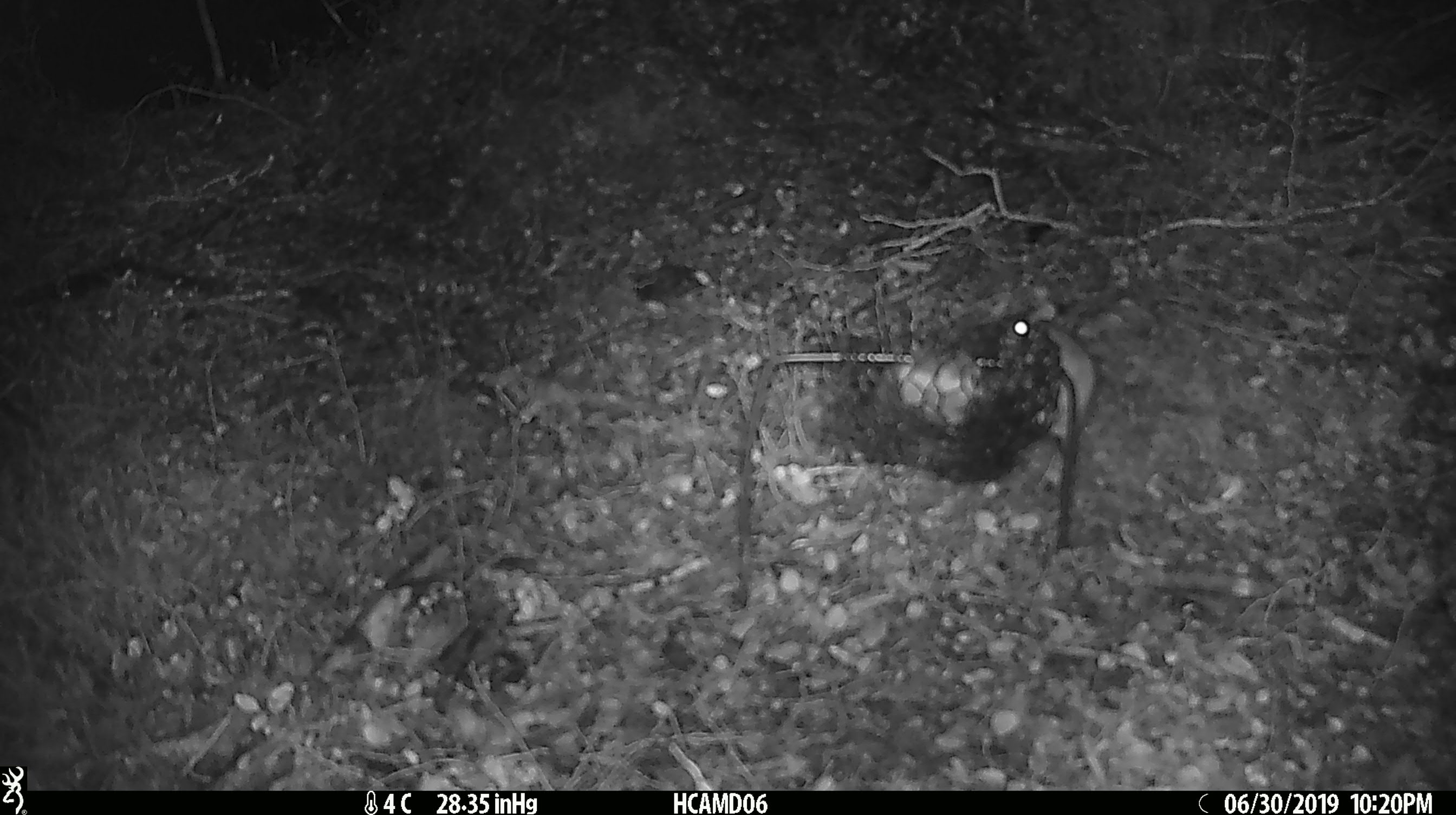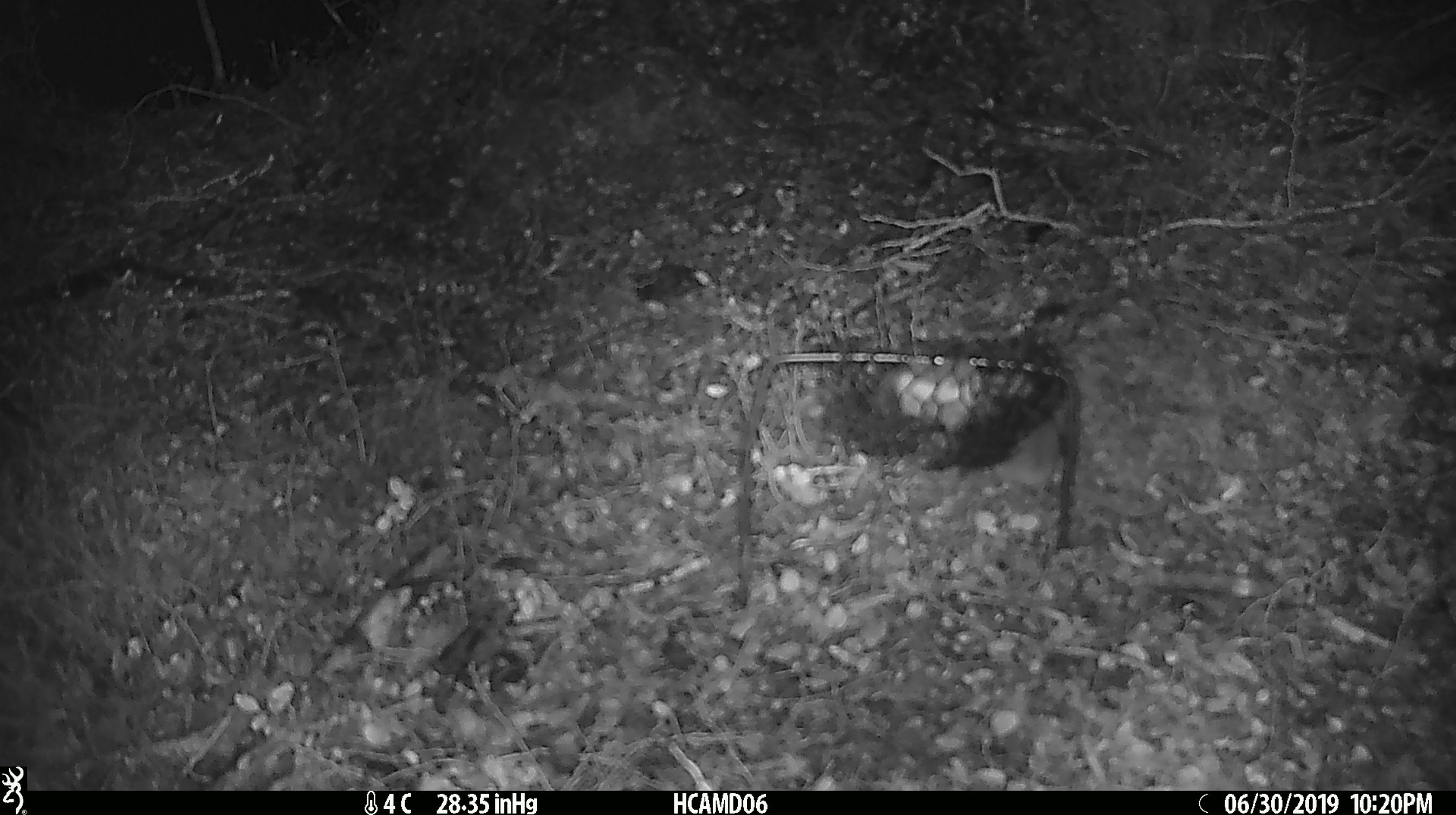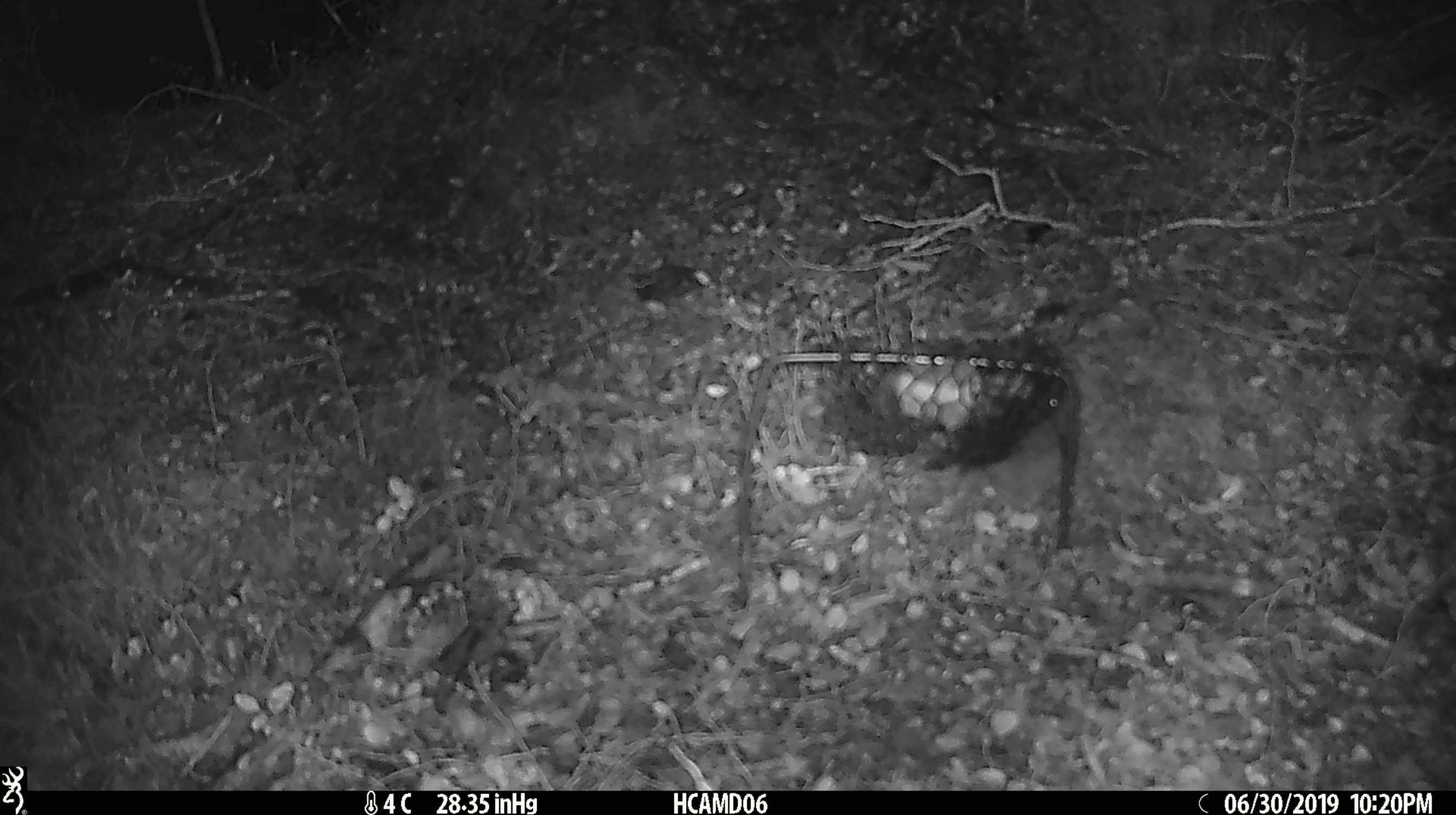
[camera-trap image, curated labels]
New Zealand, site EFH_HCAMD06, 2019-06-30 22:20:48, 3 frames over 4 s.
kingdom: Animalia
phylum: Chordata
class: Mammalia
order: Rodentia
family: Muridae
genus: Mus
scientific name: Mus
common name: mouse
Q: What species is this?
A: Mouse (Mus).